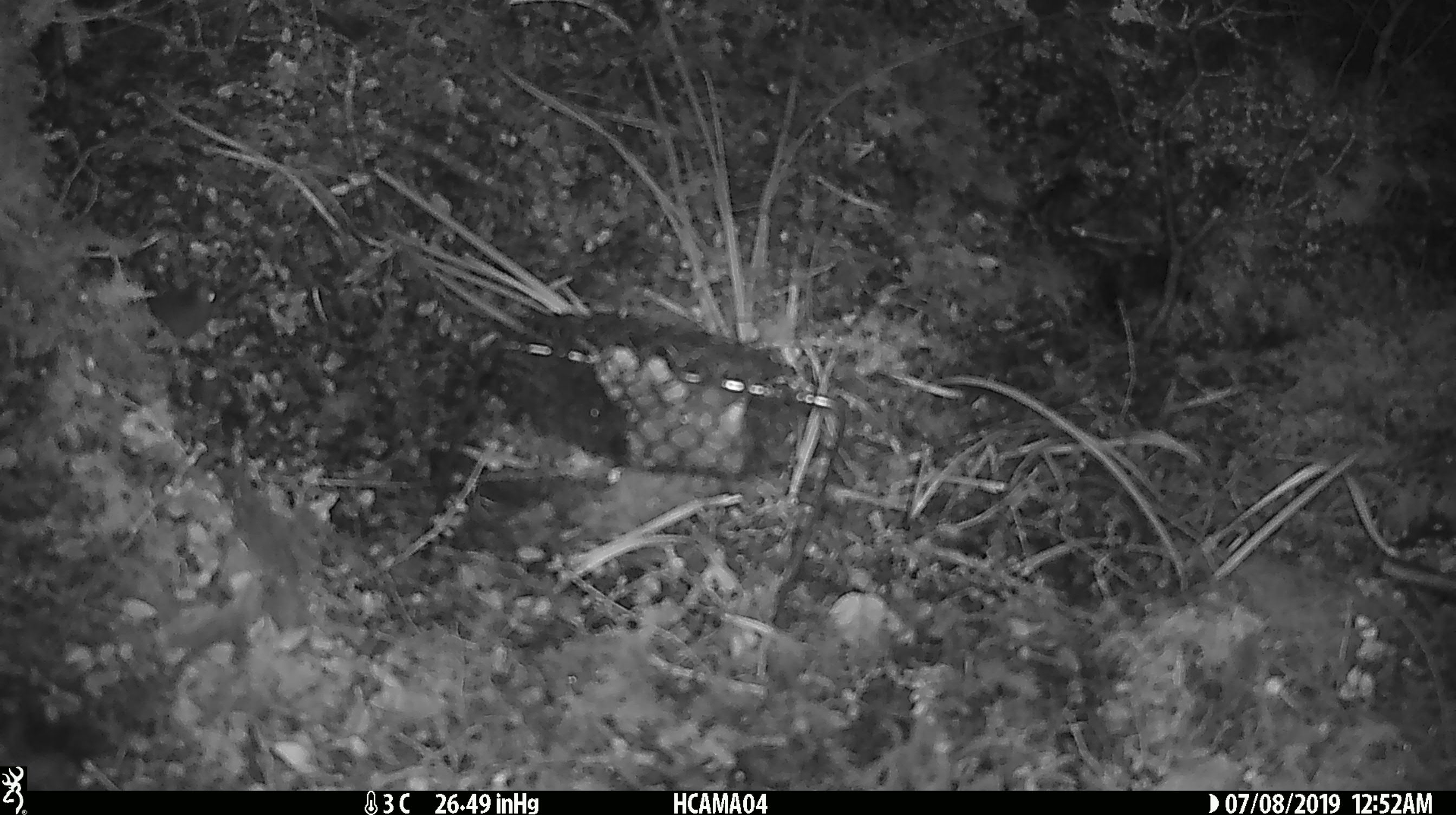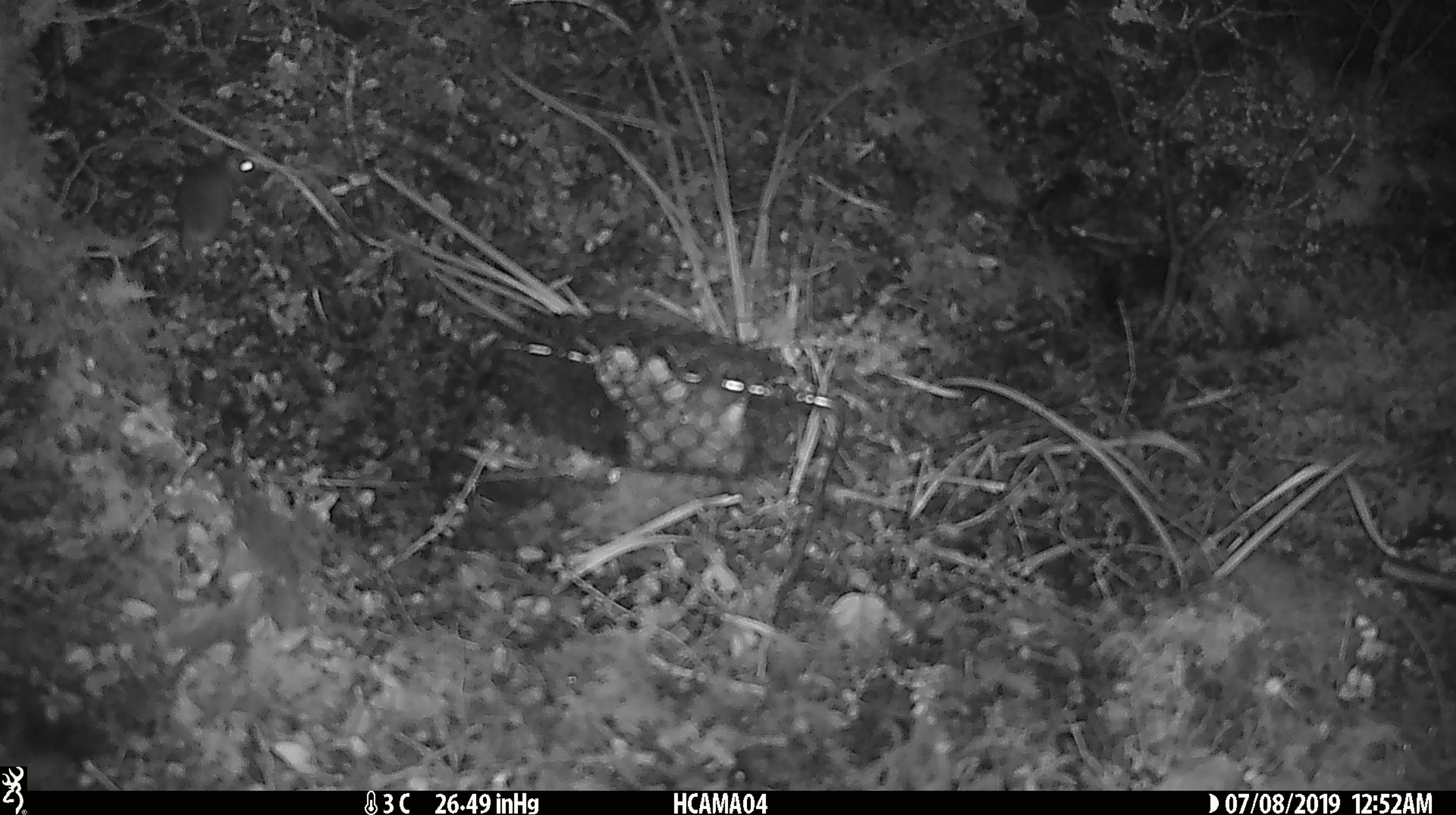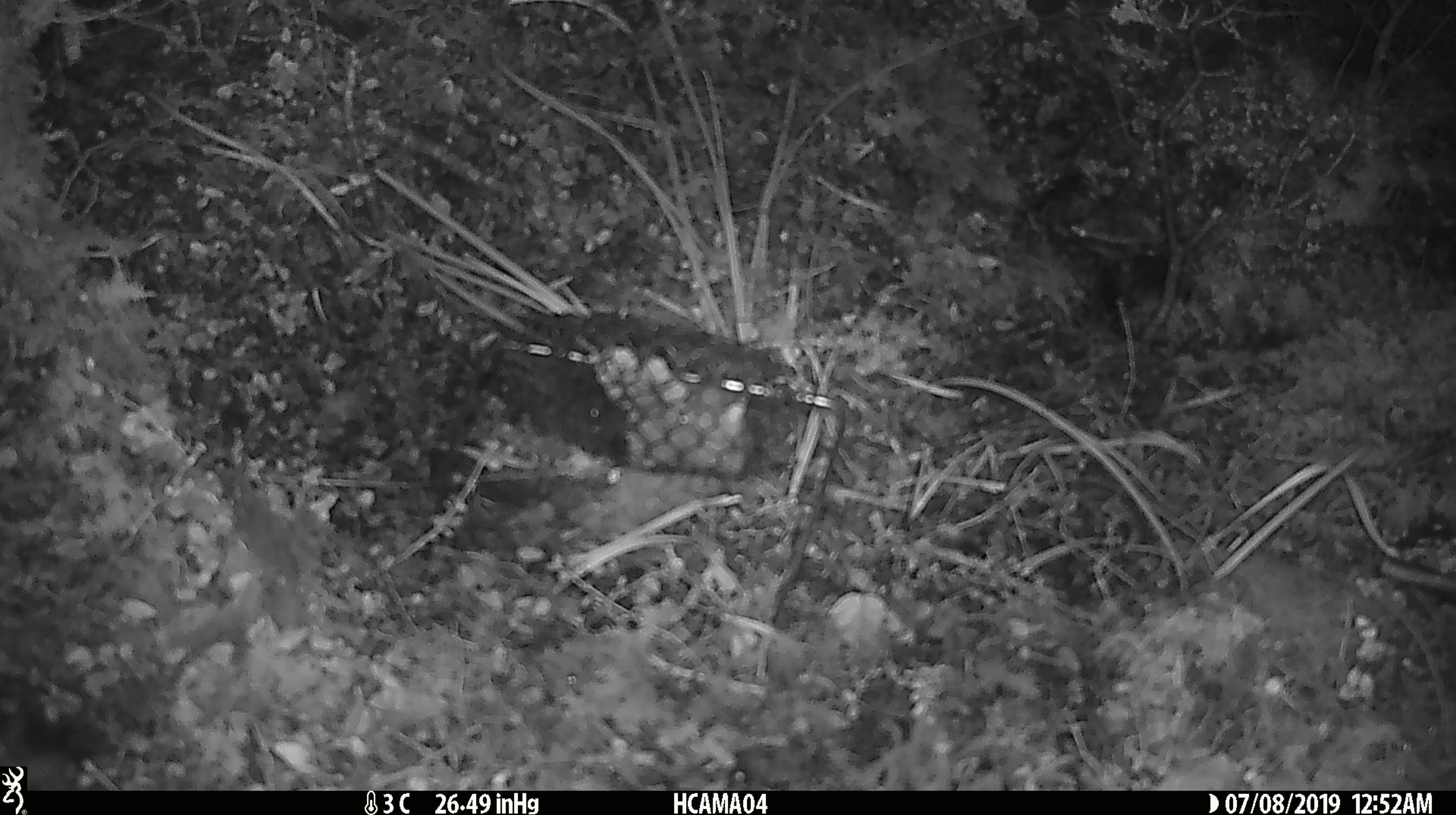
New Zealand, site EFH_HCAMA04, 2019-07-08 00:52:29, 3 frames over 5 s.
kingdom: Animalia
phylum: Chordata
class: Mammalia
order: Rodentia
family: Muridae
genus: Mus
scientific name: Mus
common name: mouse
Mouse (Mus).